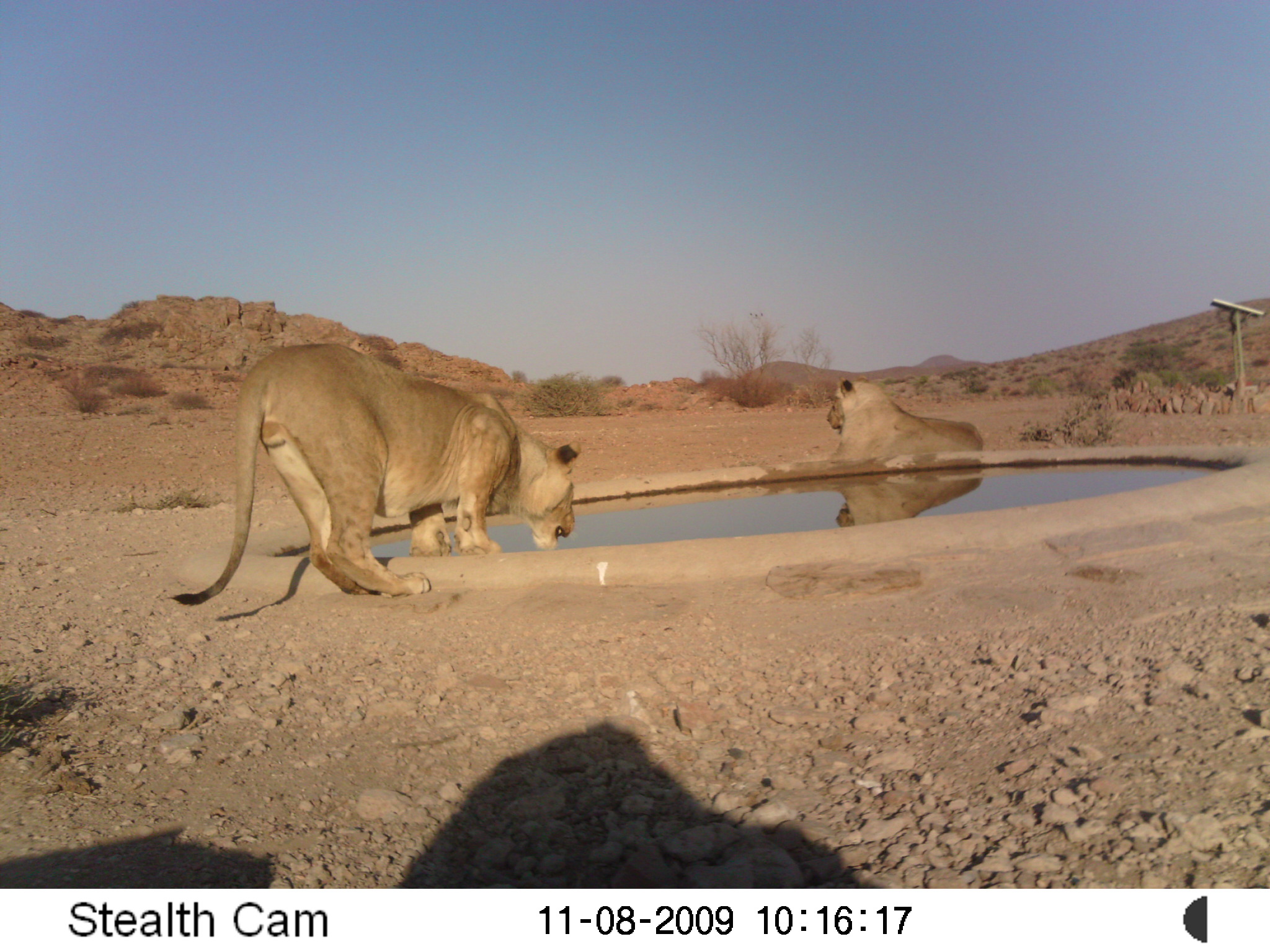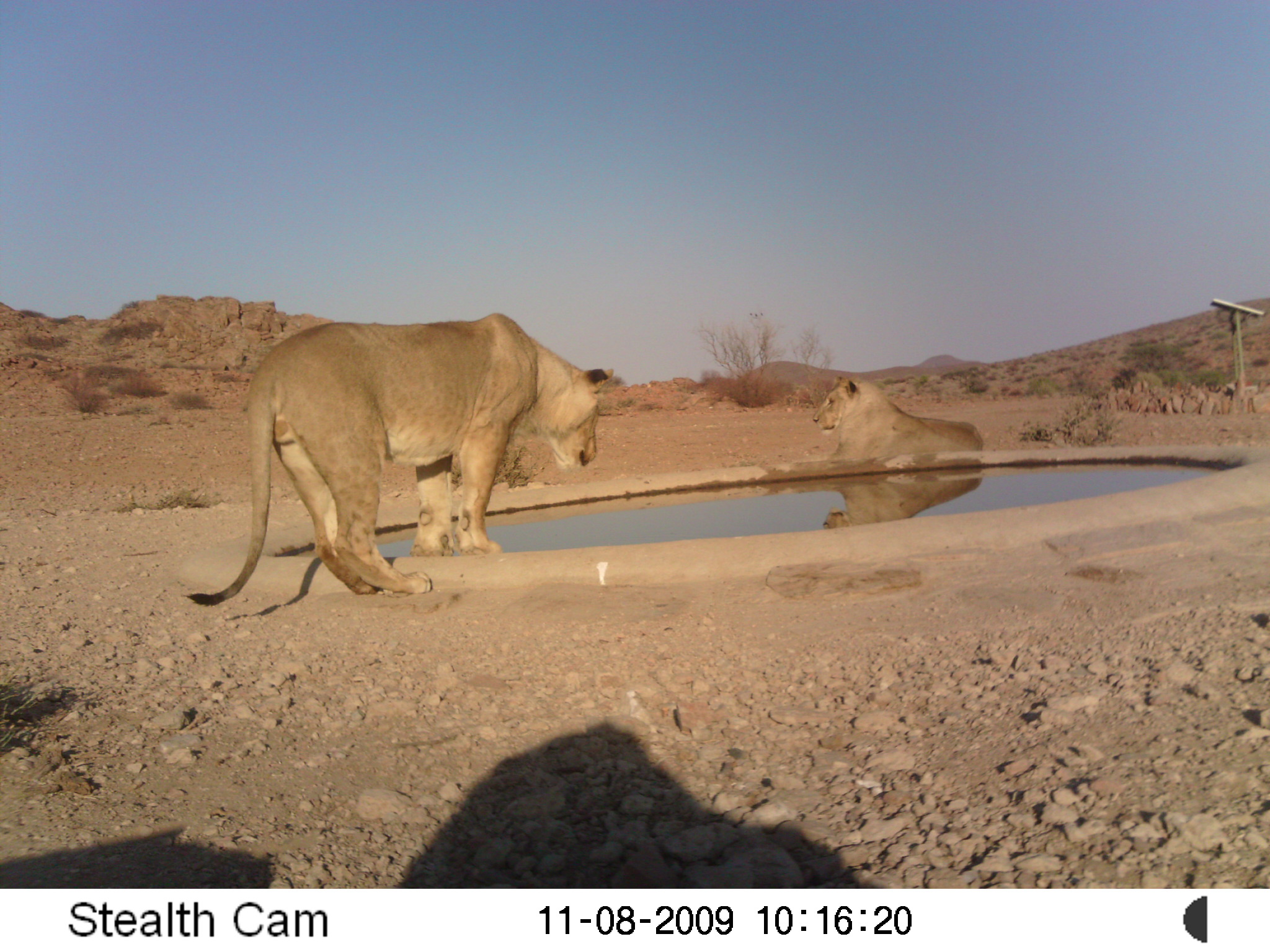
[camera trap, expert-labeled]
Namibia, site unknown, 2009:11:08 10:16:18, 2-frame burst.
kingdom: Animalia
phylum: Chordata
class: Mammalia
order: Carnivora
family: Felidae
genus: Panthera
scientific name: Panthera leo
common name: lion